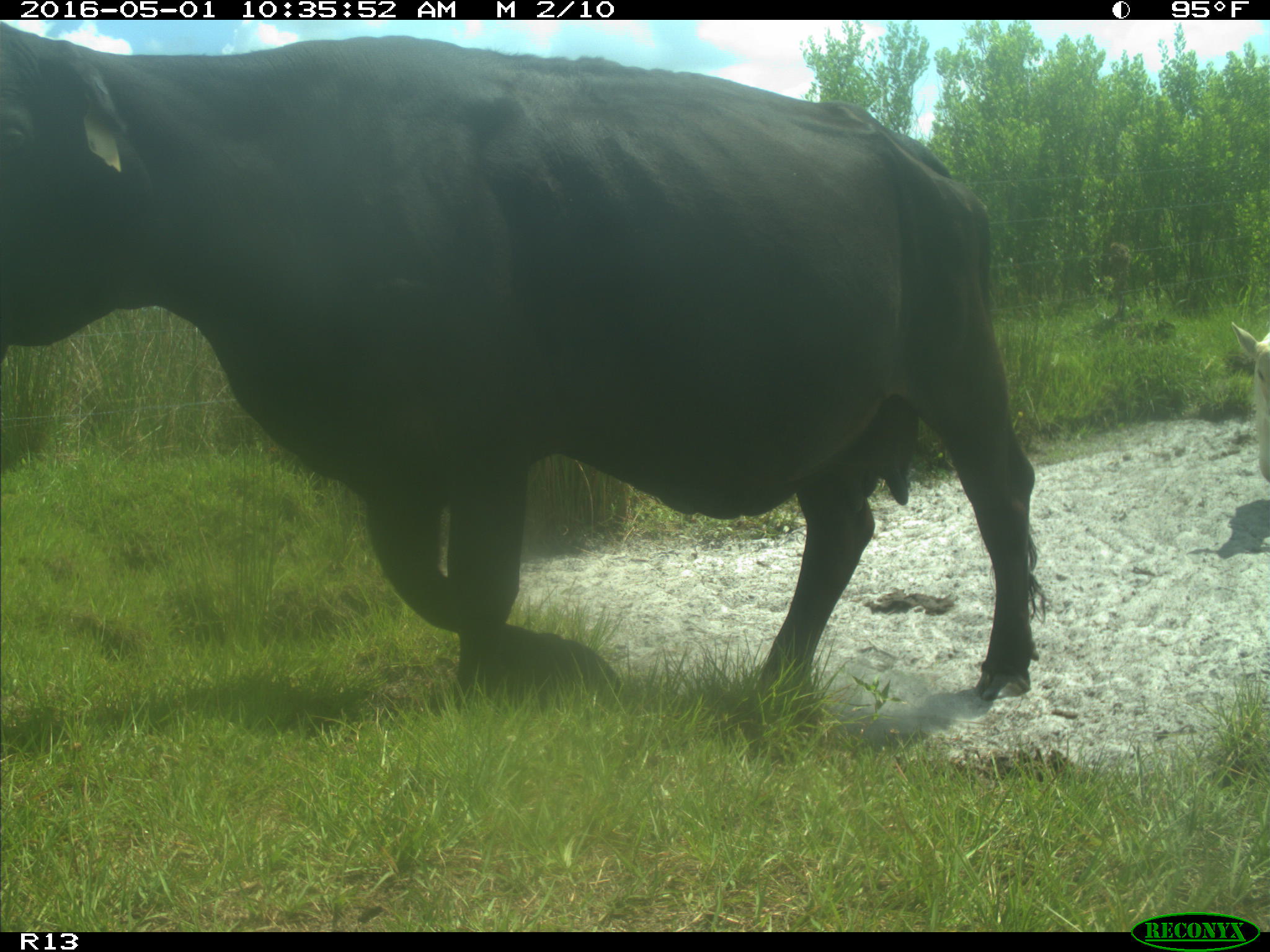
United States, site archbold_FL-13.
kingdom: Animalia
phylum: Chordata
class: Mammalia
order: Artiodactyla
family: Bovidae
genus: Bos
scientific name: Bos taurus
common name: domestic cow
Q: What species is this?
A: Bos taurus (domestic cow).